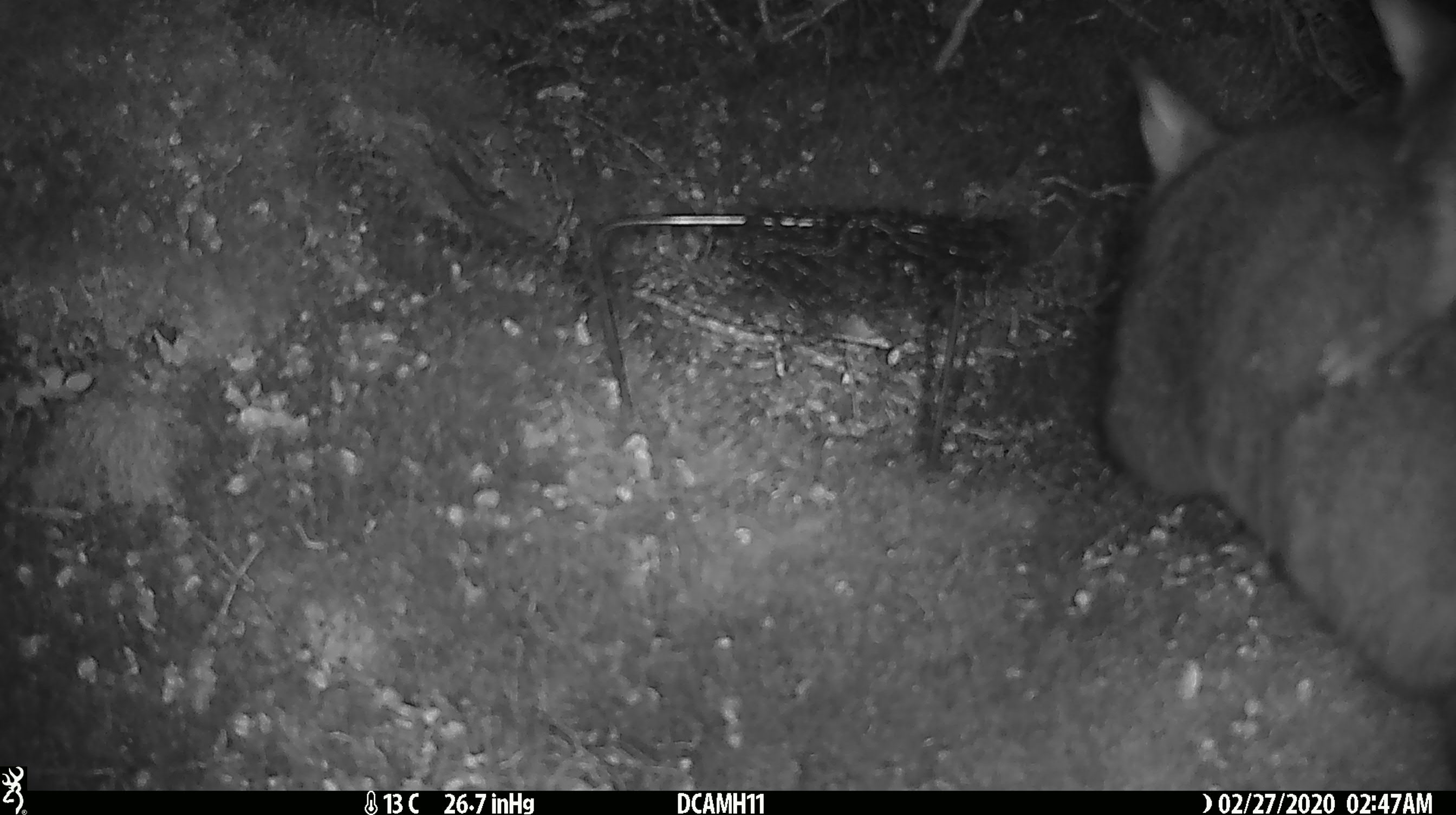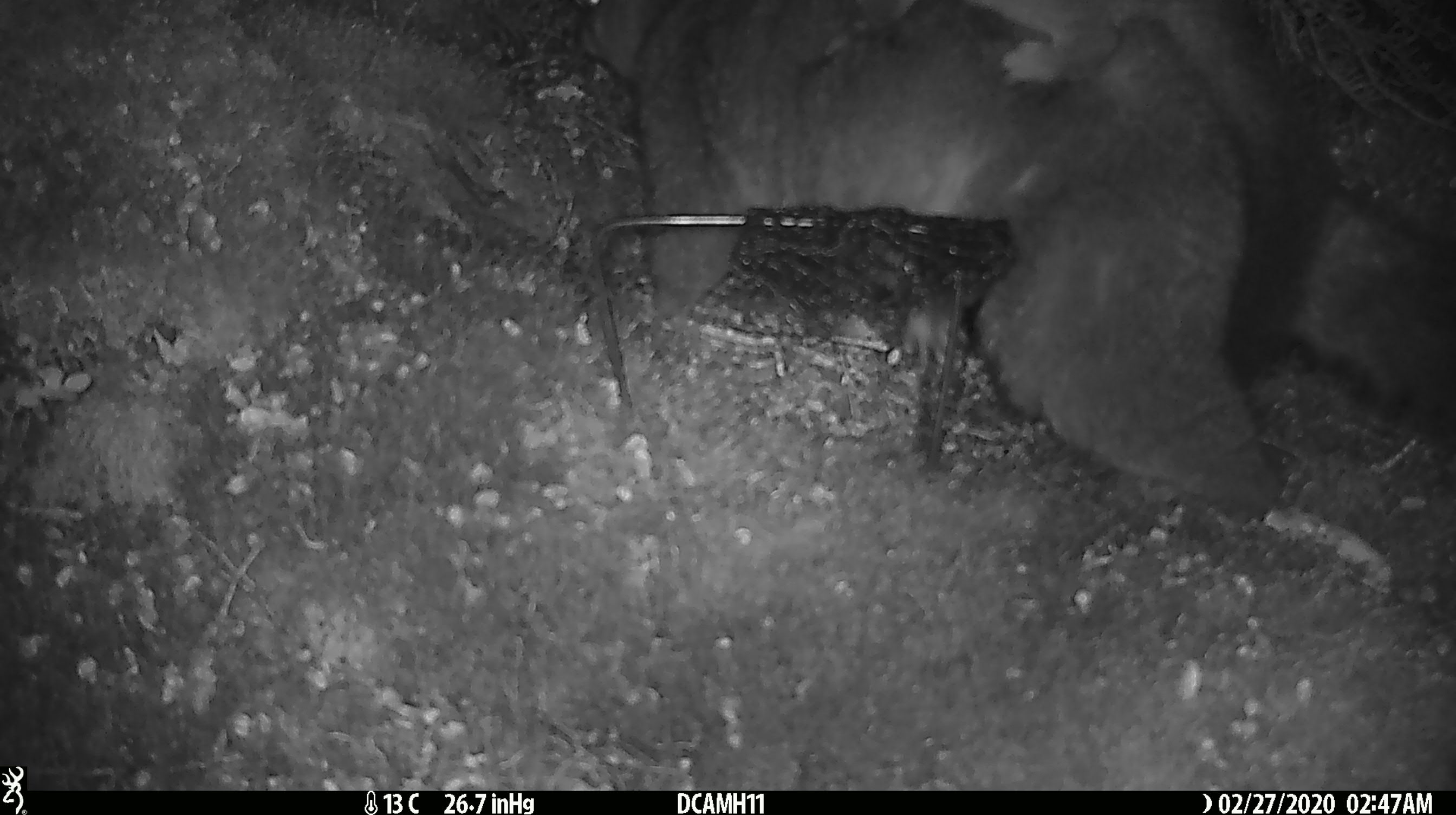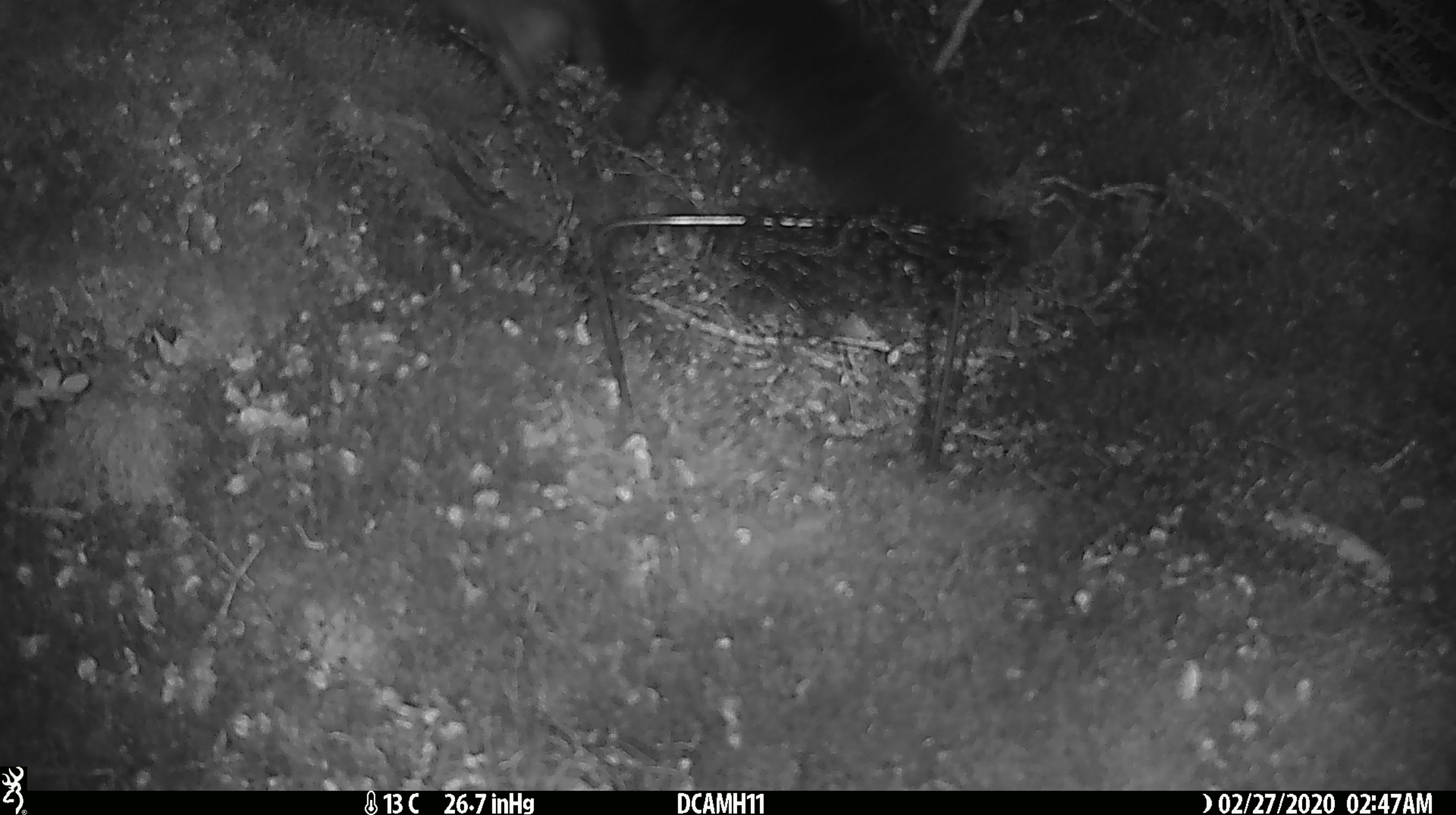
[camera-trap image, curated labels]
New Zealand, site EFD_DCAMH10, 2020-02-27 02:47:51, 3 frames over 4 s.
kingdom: Animalia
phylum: Chordata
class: Mammalia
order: Diprotodontia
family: Phalangeridae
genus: Trichosurus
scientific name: Trichosurus vulpecula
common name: common brushtail possum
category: possum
Possum (common brushtail possum) (Trichosurus vulpecula).